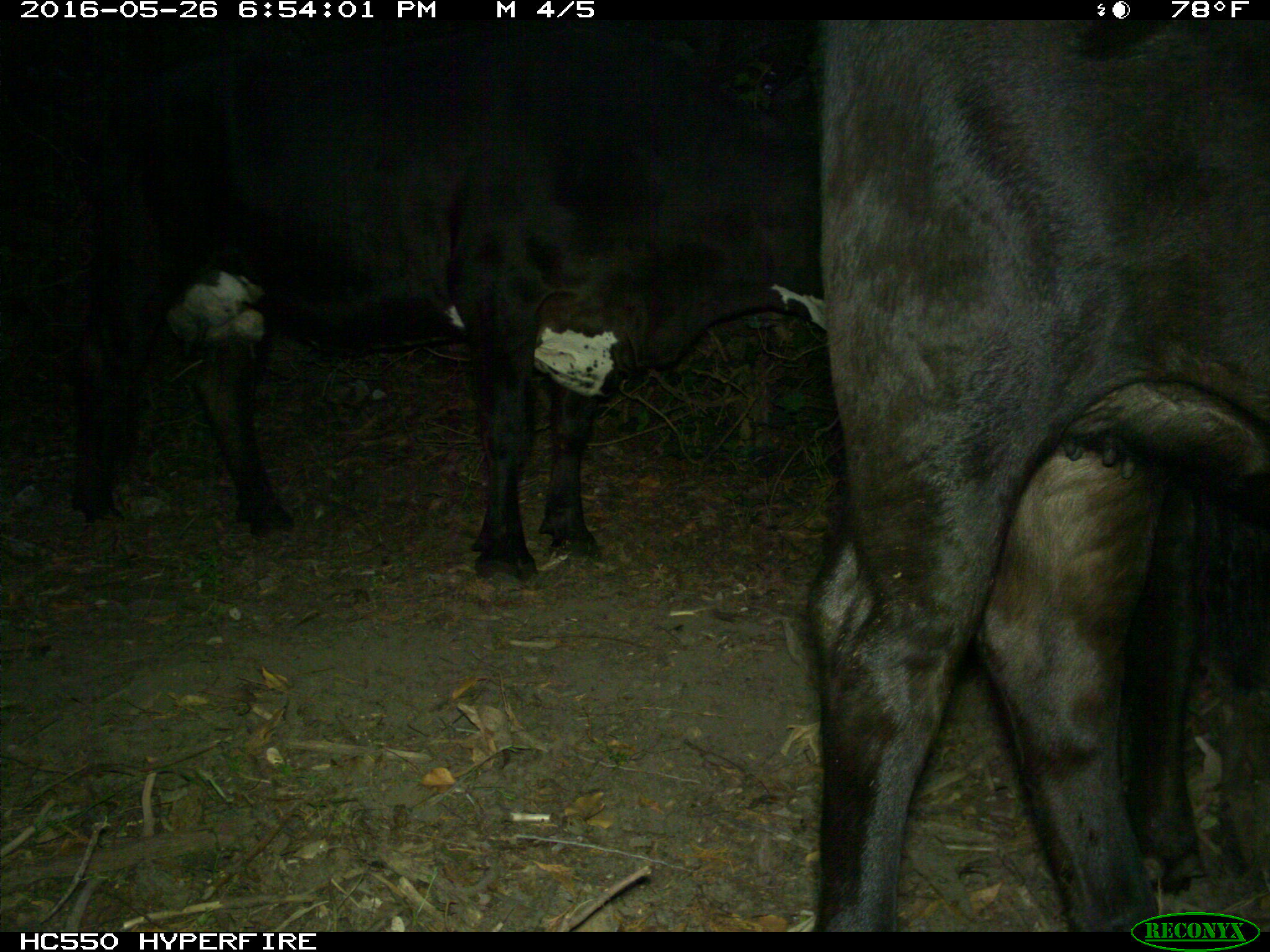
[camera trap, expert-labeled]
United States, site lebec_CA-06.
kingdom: Animalia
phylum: Chordata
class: Mammalia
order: Artiodactyla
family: Bovidae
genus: Bos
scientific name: Bos taurus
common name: domestic cow